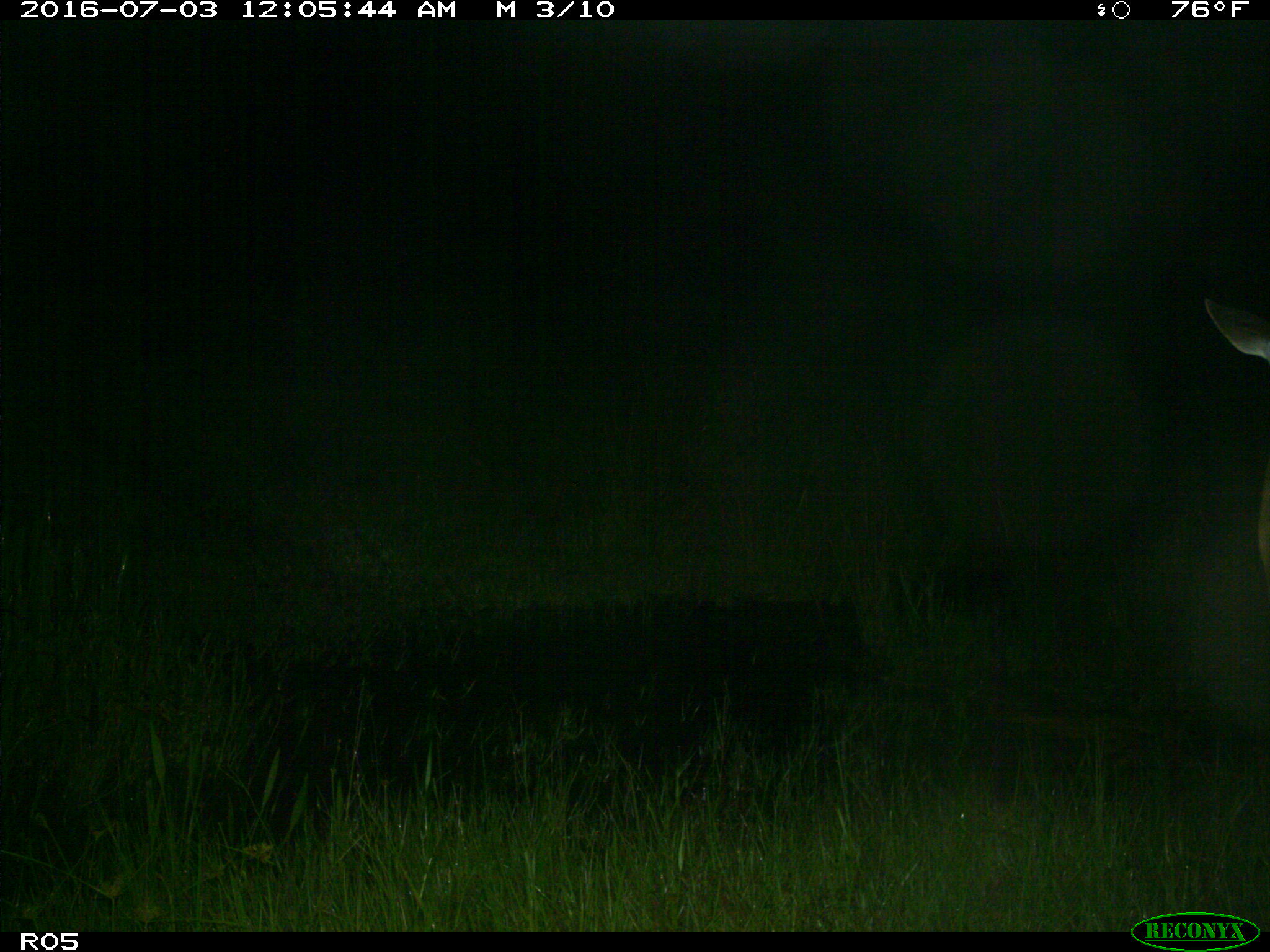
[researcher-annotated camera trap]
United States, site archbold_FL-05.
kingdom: Animalia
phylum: Chordata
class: Mammalia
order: Artiodactyla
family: Cervidae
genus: Odocoileus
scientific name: Odocoileus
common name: deer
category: unidentified deer